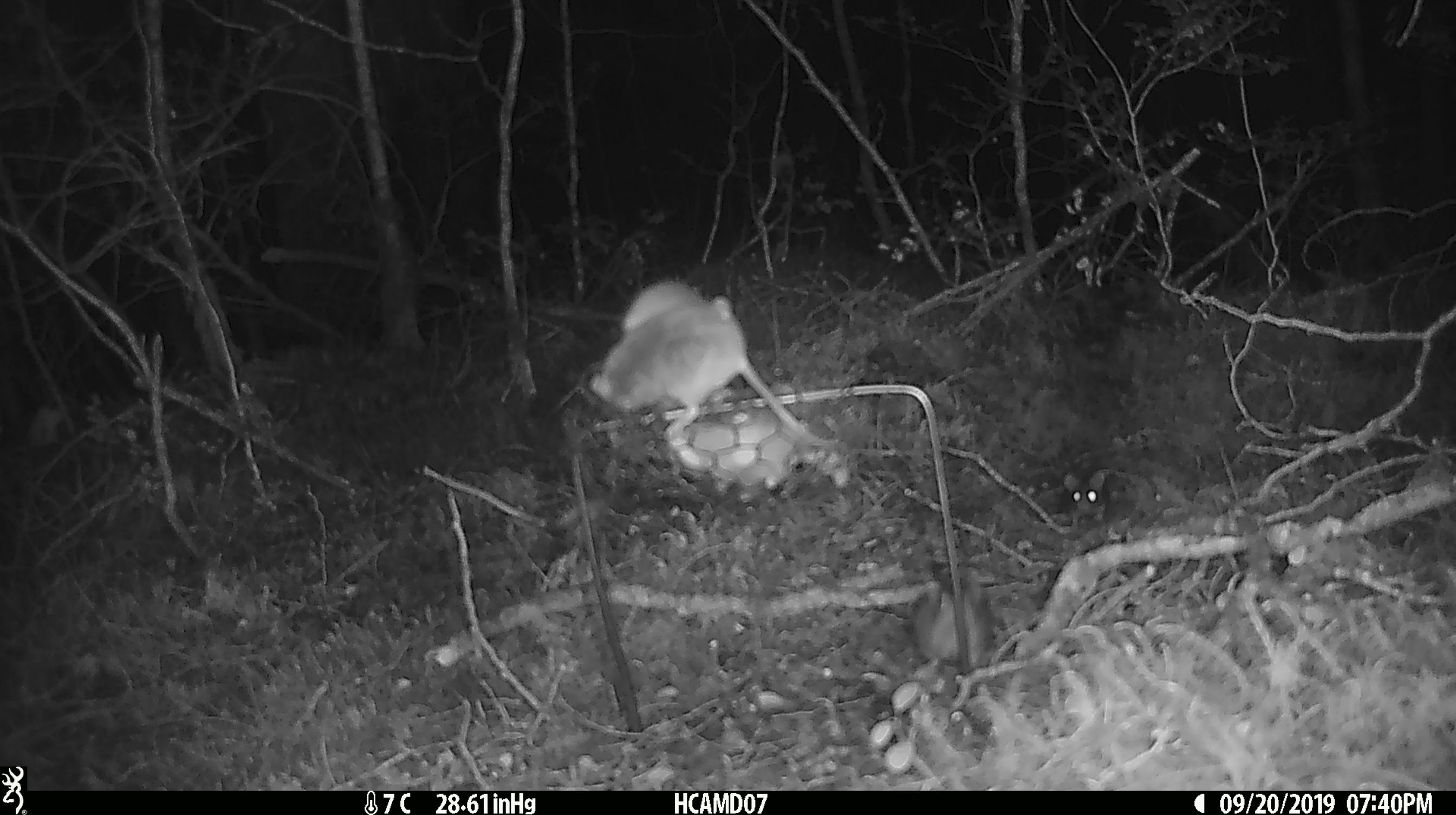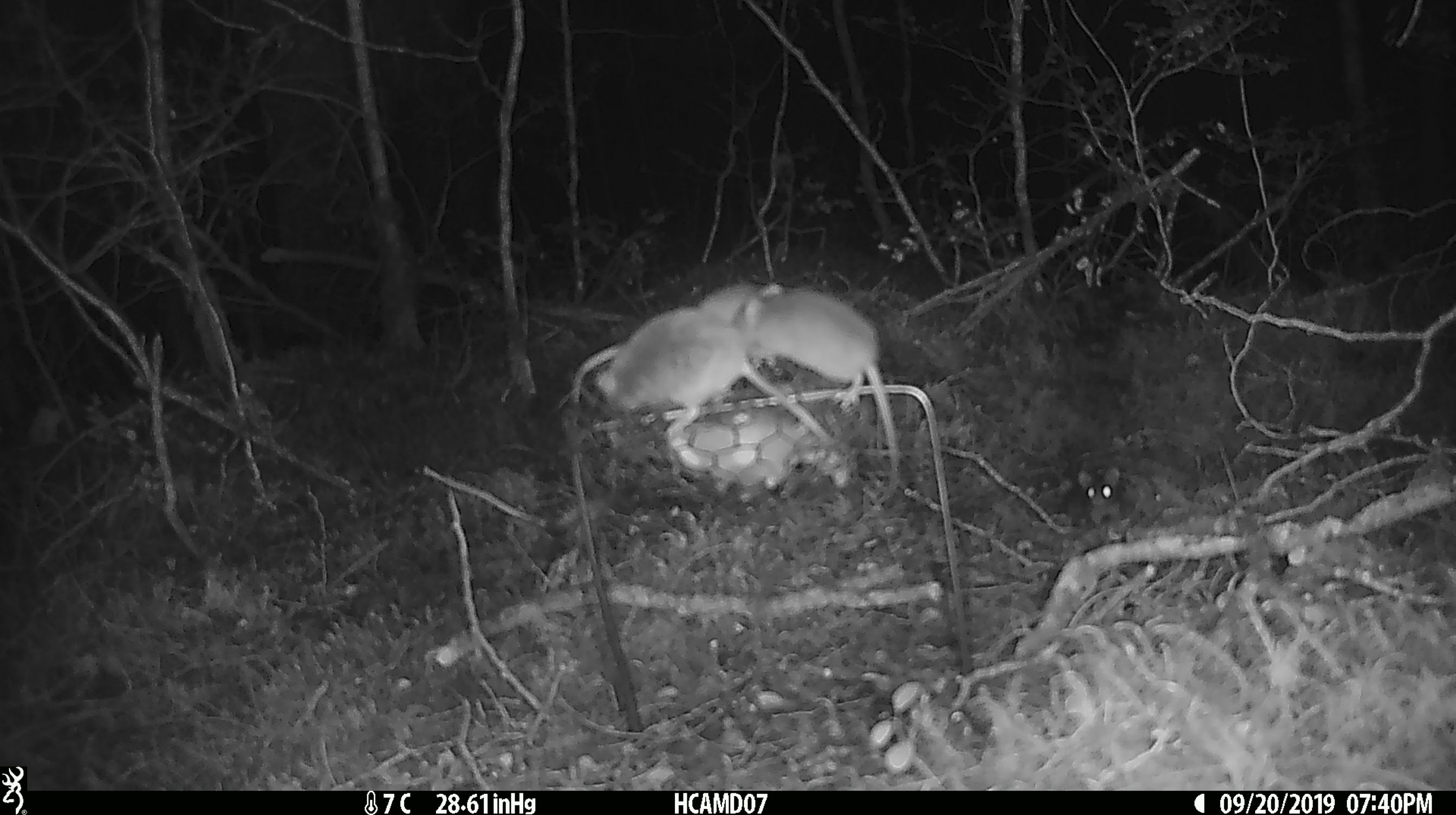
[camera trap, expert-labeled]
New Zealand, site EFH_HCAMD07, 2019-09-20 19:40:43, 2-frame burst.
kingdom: Animalia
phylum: Chordata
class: Mammalia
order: Rodentia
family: Muridae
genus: Mus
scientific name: Mus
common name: mouse